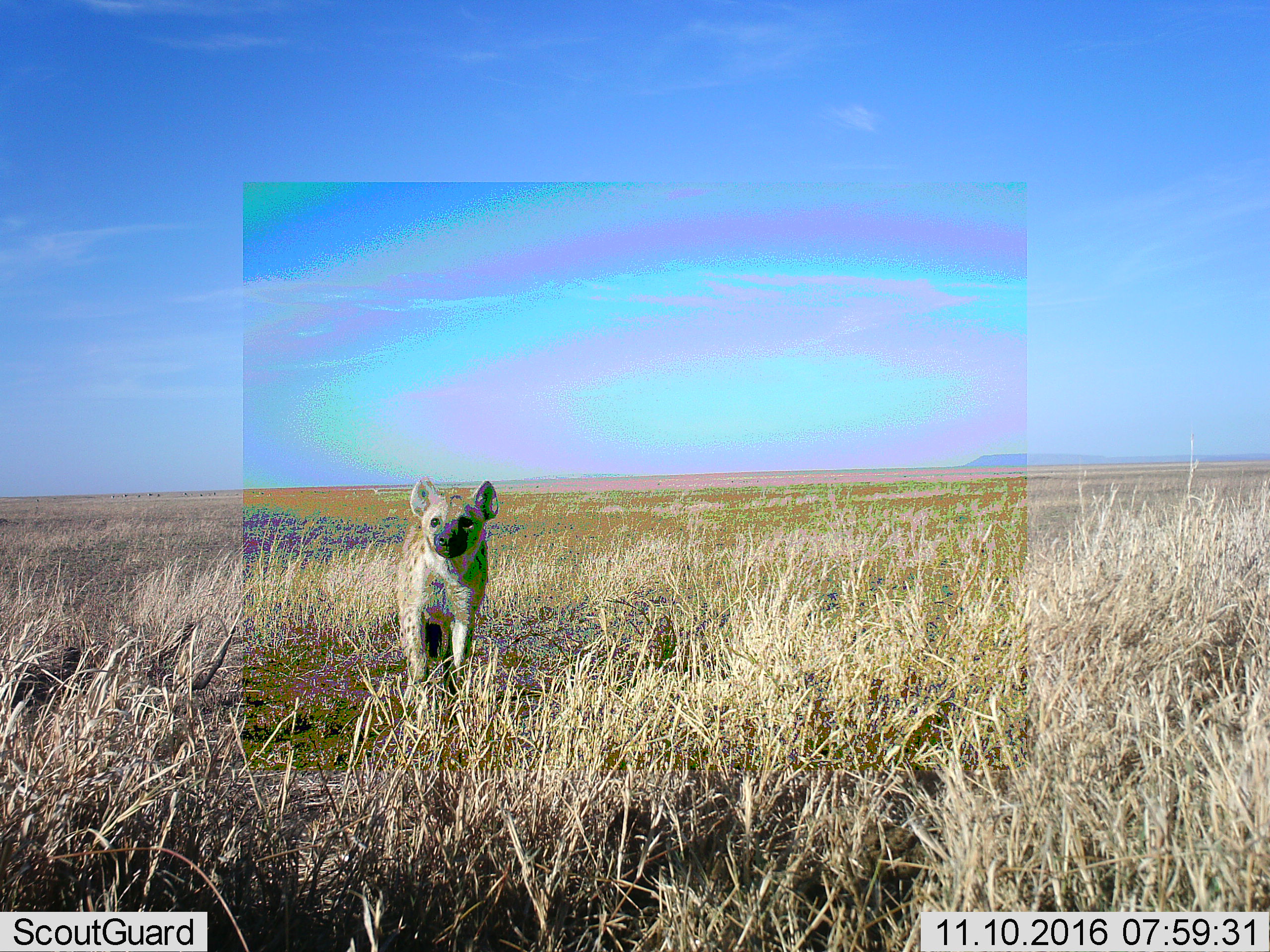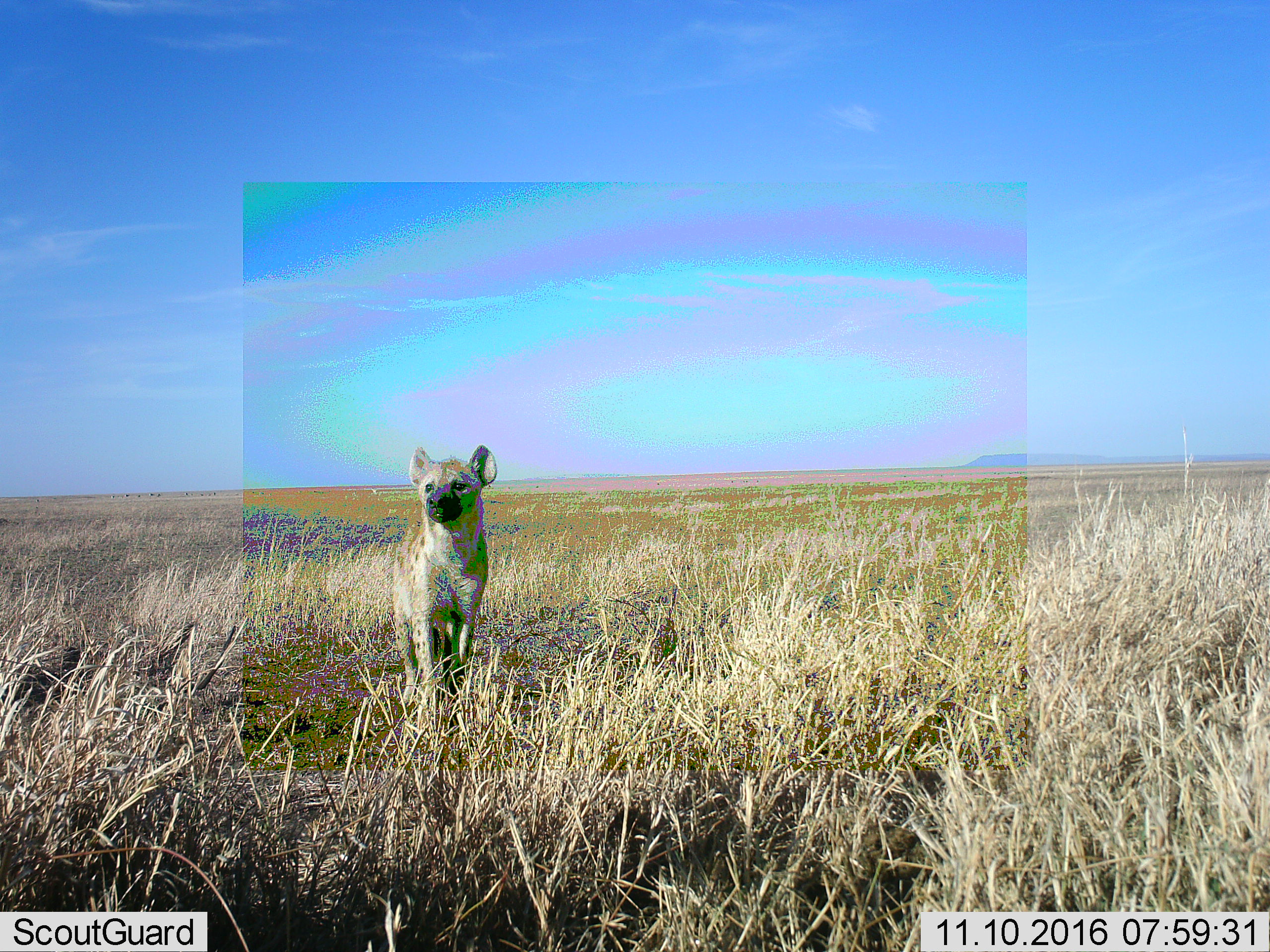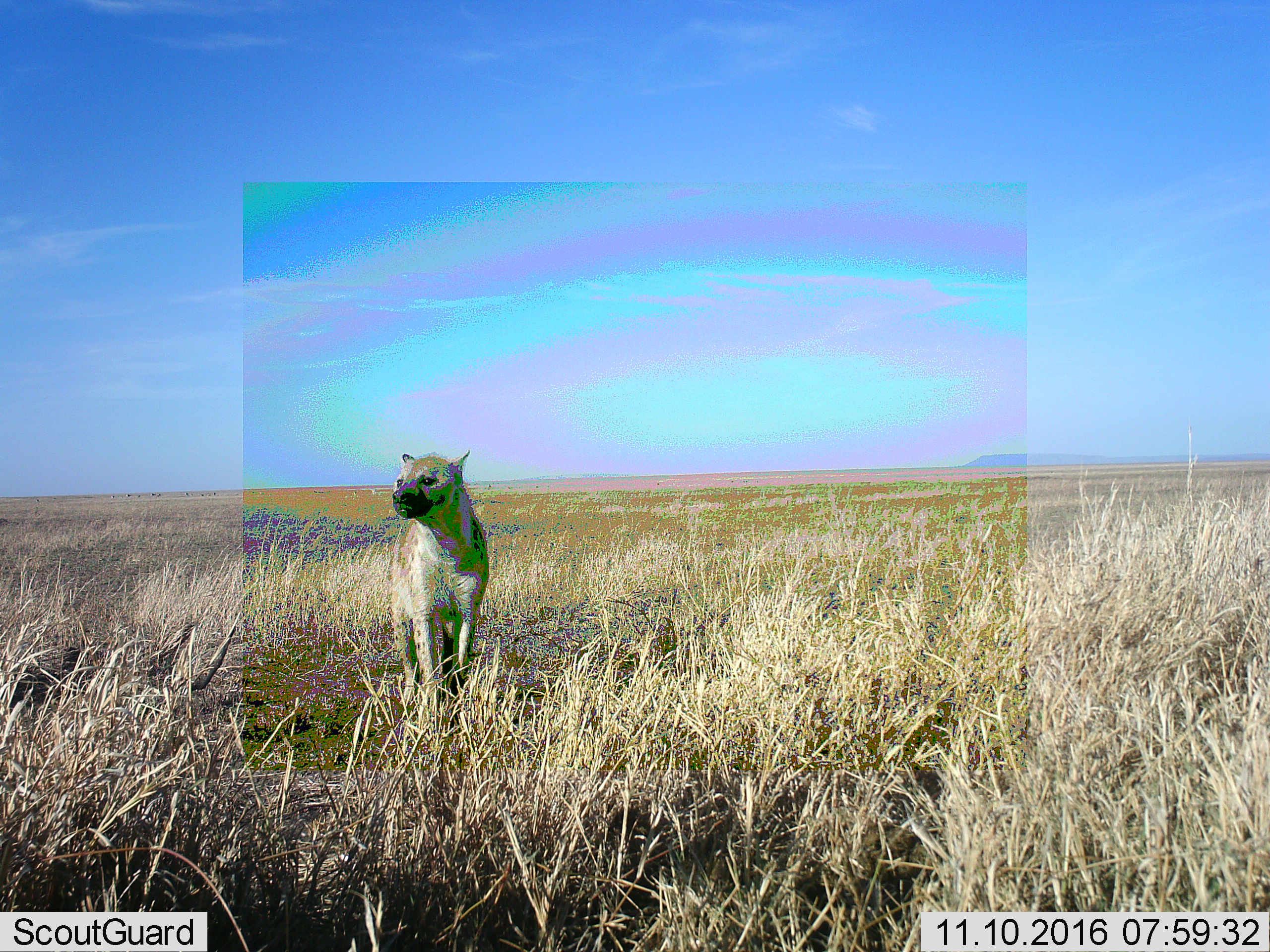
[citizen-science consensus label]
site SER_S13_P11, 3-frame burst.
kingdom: Animalia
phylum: Chordata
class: Mammalia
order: Carnivora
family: Hyaenidae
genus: Crocuta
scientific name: Crocuta crocuta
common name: spotted hyena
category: hyenaspotted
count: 1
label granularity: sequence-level